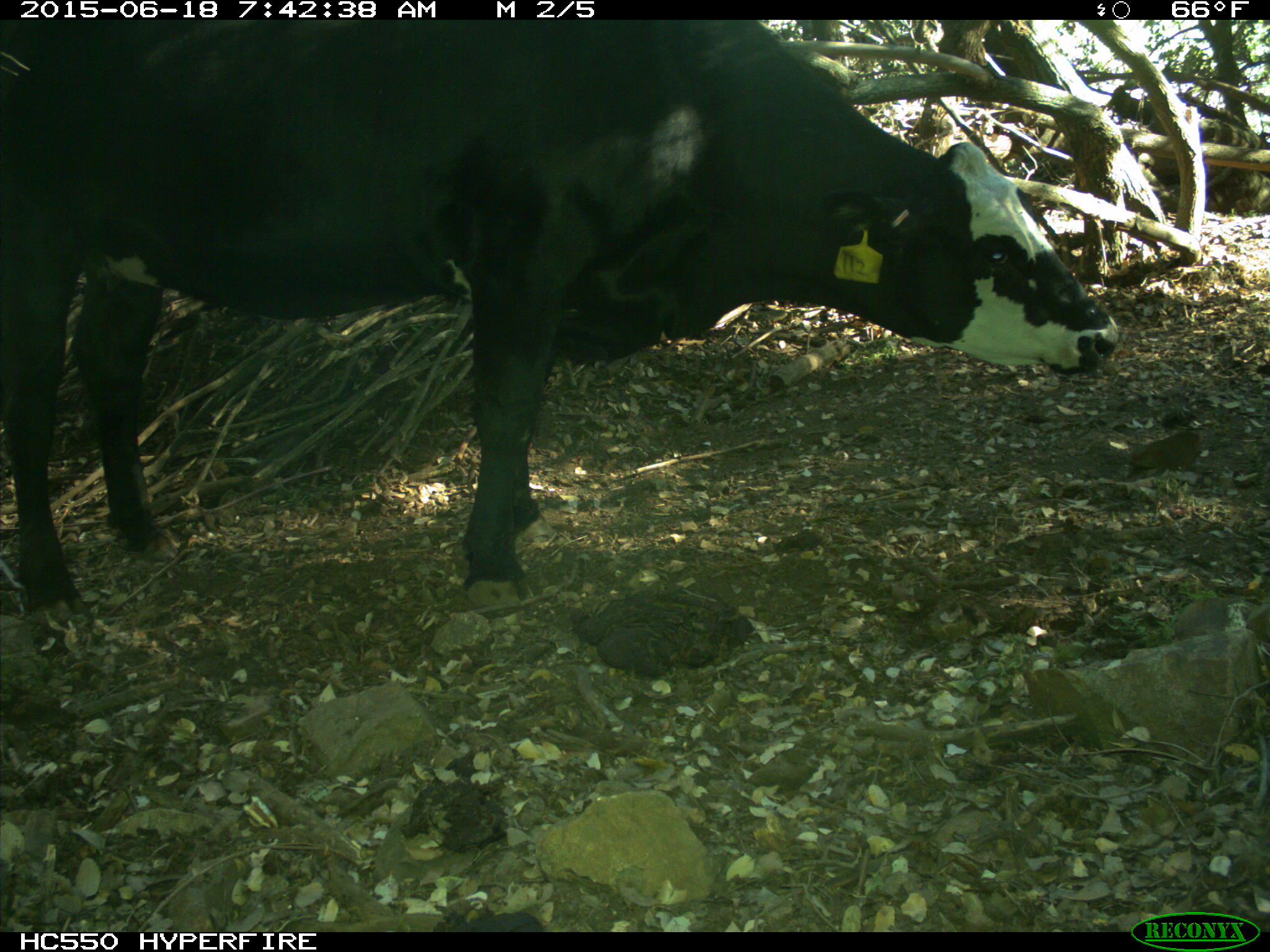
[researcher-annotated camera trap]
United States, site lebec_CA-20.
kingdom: Animalia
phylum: Chordata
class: Mammalia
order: Artiodactyla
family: Bovidae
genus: Bos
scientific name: Bos taurus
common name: domestic cow